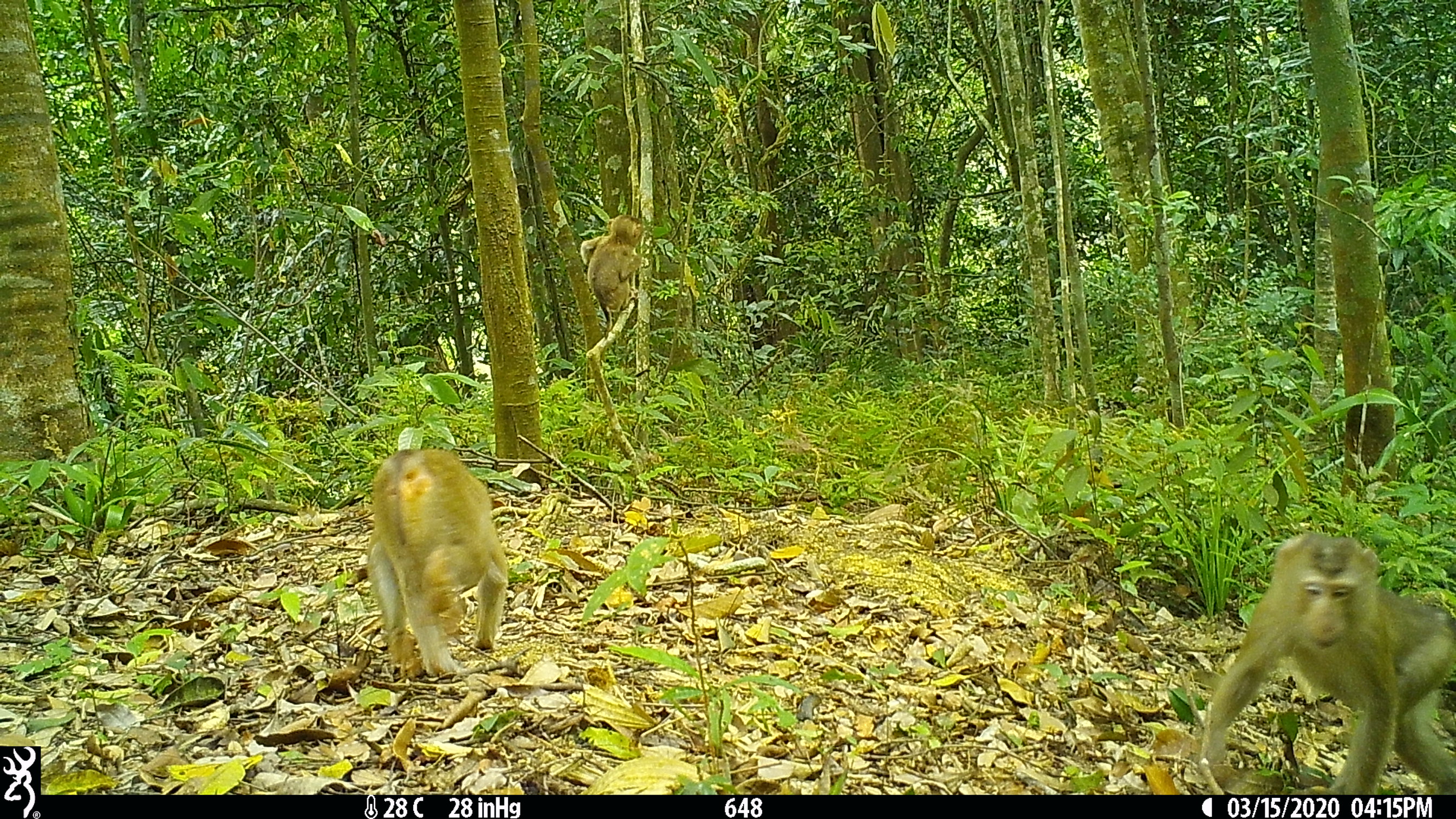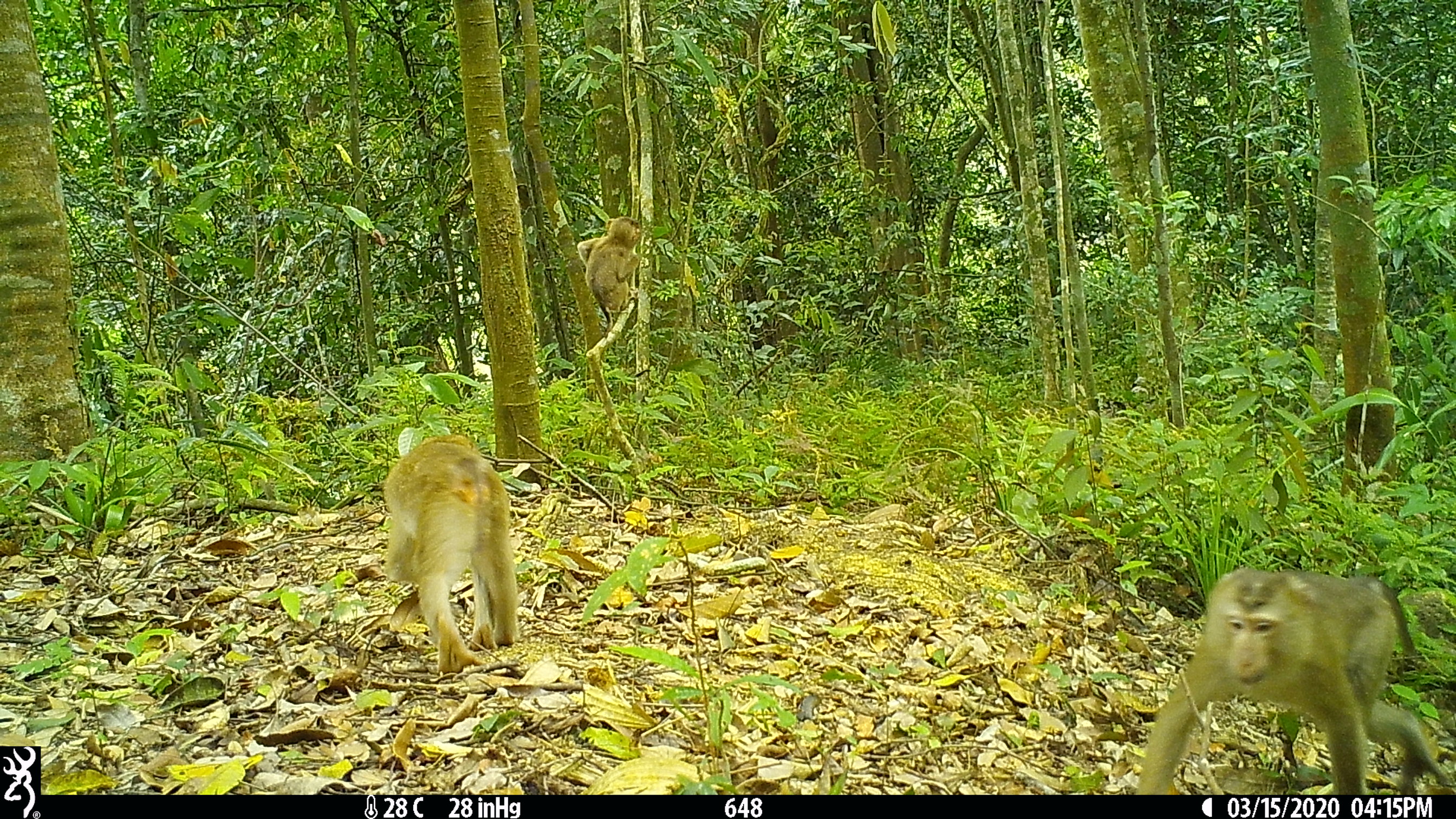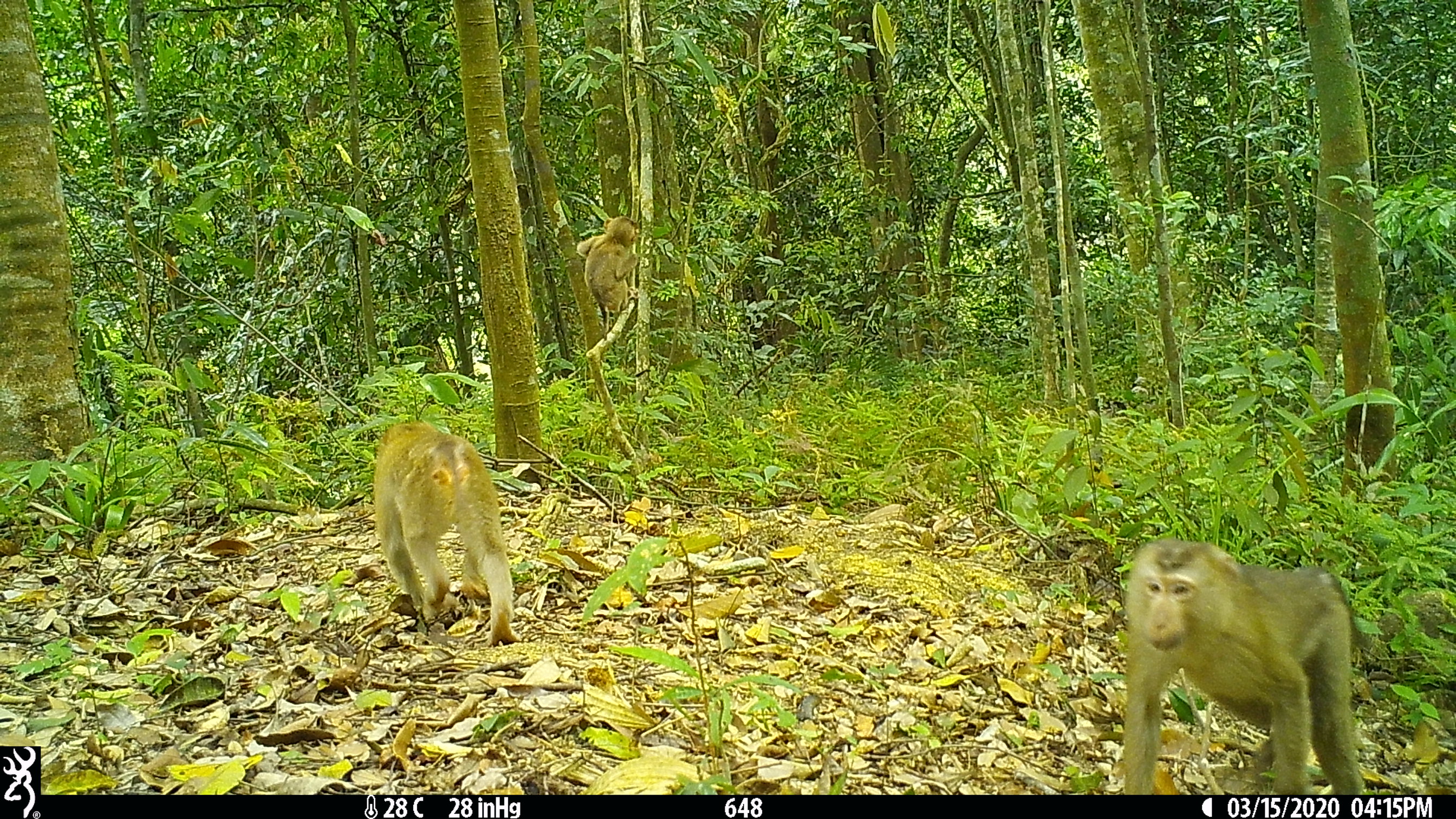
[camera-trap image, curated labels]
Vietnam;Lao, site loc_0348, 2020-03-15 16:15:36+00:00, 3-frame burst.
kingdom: Animalia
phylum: Chordata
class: Mammalia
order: Primates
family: Cercopithecidae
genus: Macaca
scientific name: Macaca nemestrina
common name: pig-tailed macaque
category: pig tailed macaque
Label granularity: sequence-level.